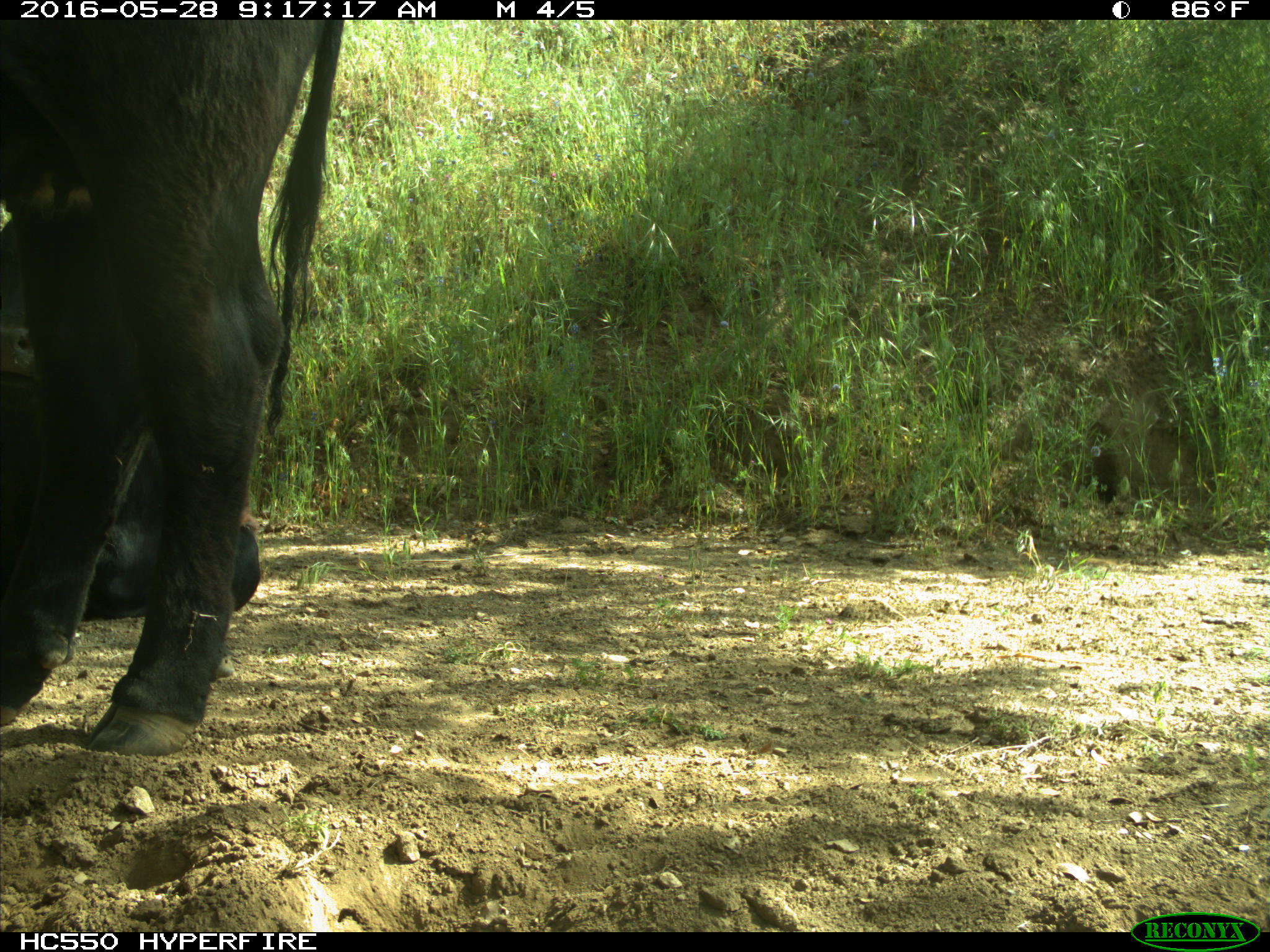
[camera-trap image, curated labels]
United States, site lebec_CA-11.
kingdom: Animalia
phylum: Chordata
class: Mammalia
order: Artiodactyla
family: Bovidae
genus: Bos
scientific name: Bos taurus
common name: domestic cow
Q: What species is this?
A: Bos taurus (domestic cow).